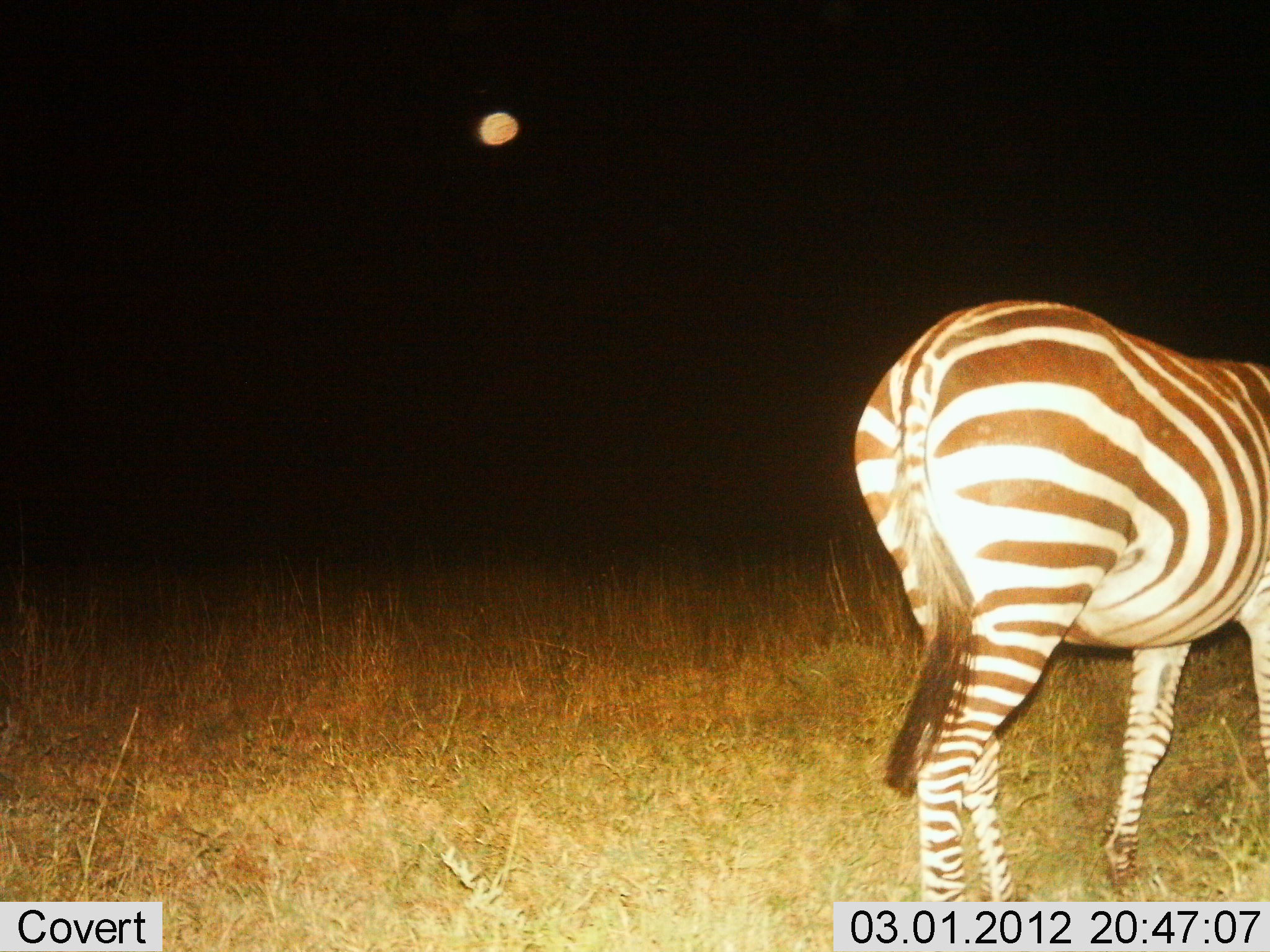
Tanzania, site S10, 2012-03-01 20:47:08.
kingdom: Animalia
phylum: Chordata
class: Mammalia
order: Perissodactyla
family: Equidae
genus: Equus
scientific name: Equus quagga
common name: plains zebra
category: zebra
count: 1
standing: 53%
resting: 0%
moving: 47%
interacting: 0%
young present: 0%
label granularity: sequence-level